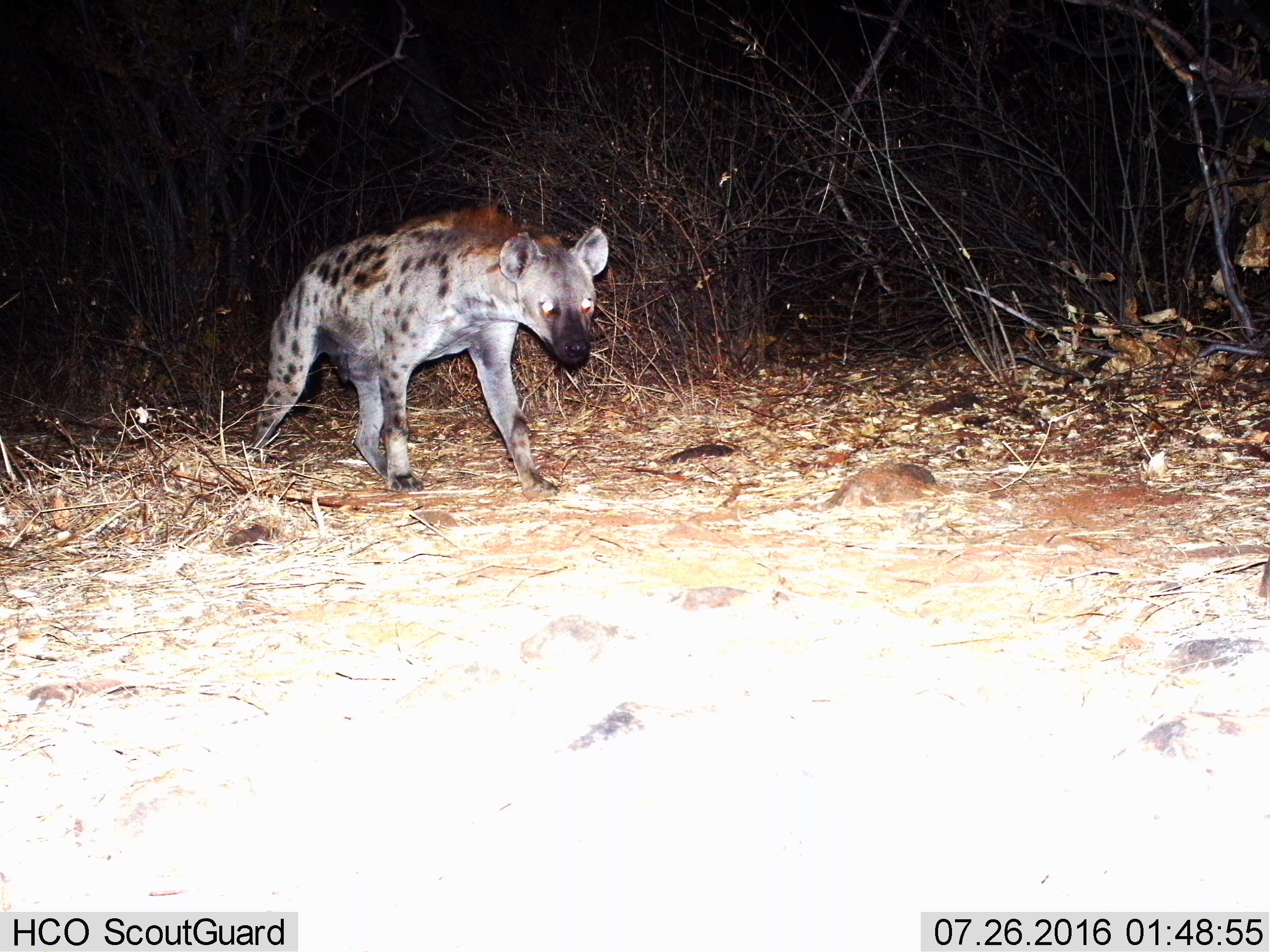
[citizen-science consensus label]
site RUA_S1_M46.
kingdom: Animalia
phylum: Chordata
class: Mammalia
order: Carnivora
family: Hyaenidae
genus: Crocuta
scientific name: Crocuta crocuta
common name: spotted hyena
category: hyenaspotted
Hyenaspotted (spotted hyena) (Crocuta crocuta), count 1. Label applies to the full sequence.